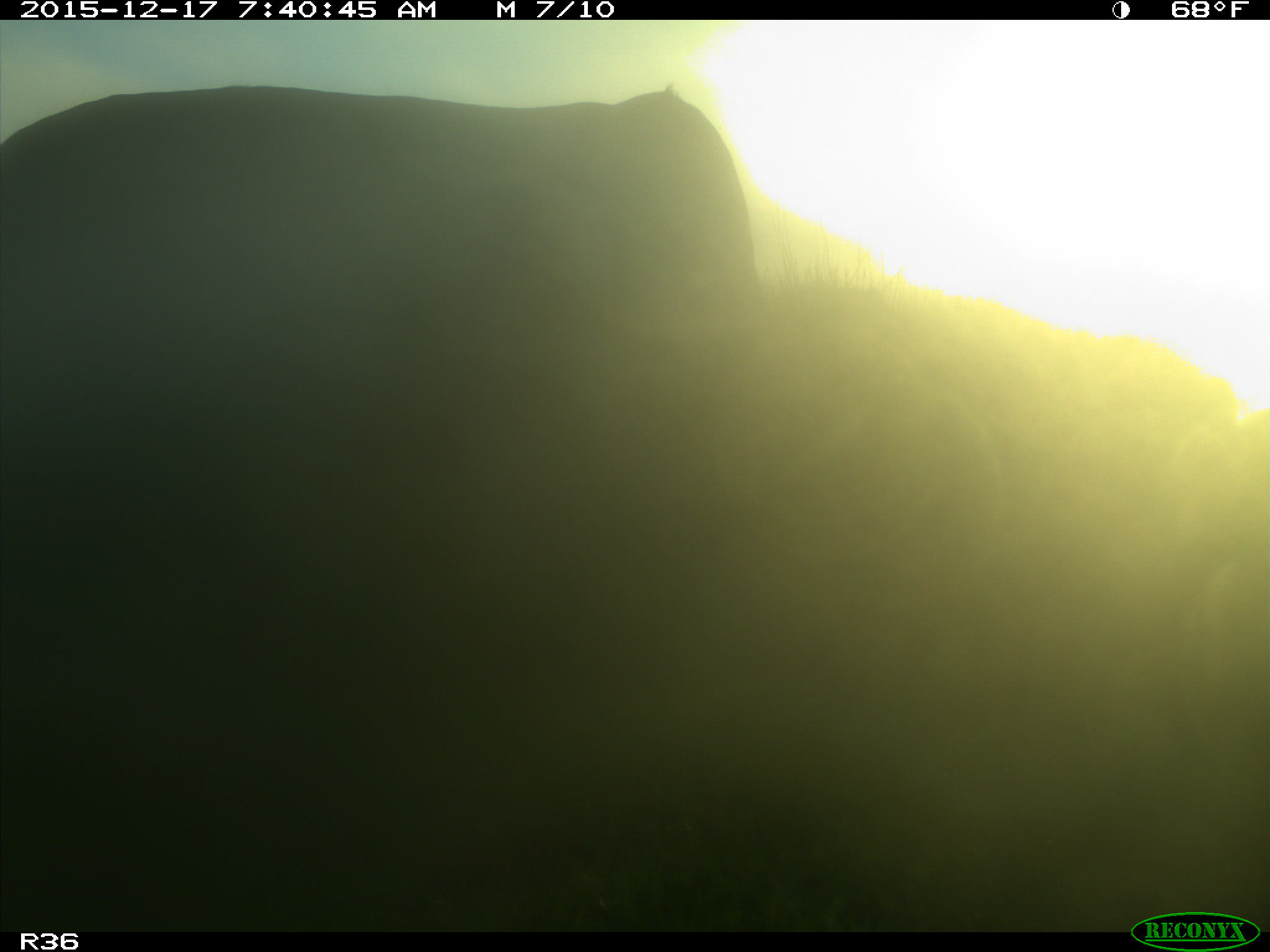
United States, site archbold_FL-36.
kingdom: Animalia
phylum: Chordata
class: Mammalia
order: Artiodactyla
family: Bovidae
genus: Bos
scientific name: Bos taurus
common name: domestic cow